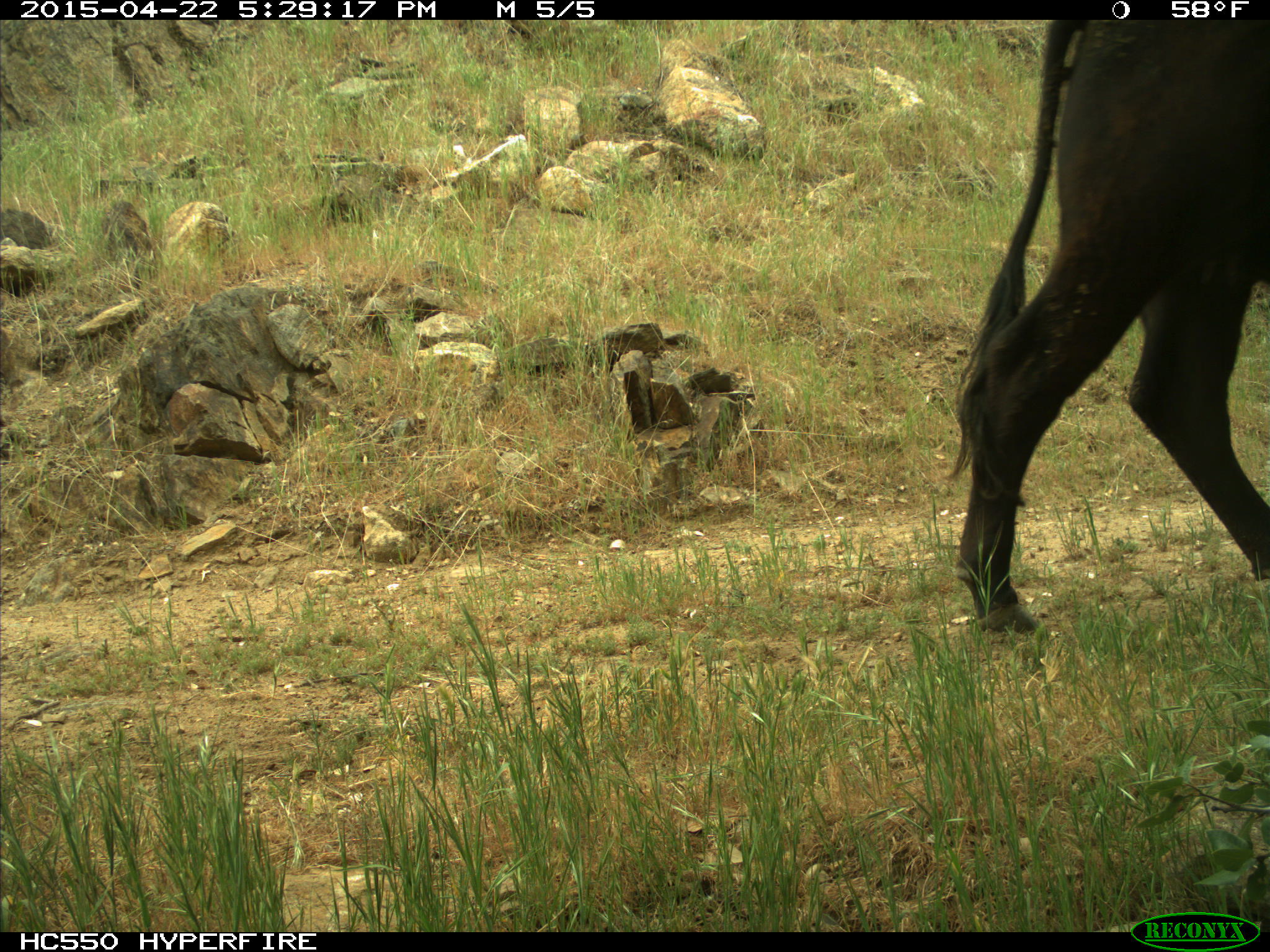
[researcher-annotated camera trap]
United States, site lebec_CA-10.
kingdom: Animalia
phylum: Chordata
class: Mammalia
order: Artiodactyla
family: Bovidae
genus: Bos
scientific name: Bos taurus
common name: domestic cow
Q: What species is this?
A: Bos taurus (domestic cow).